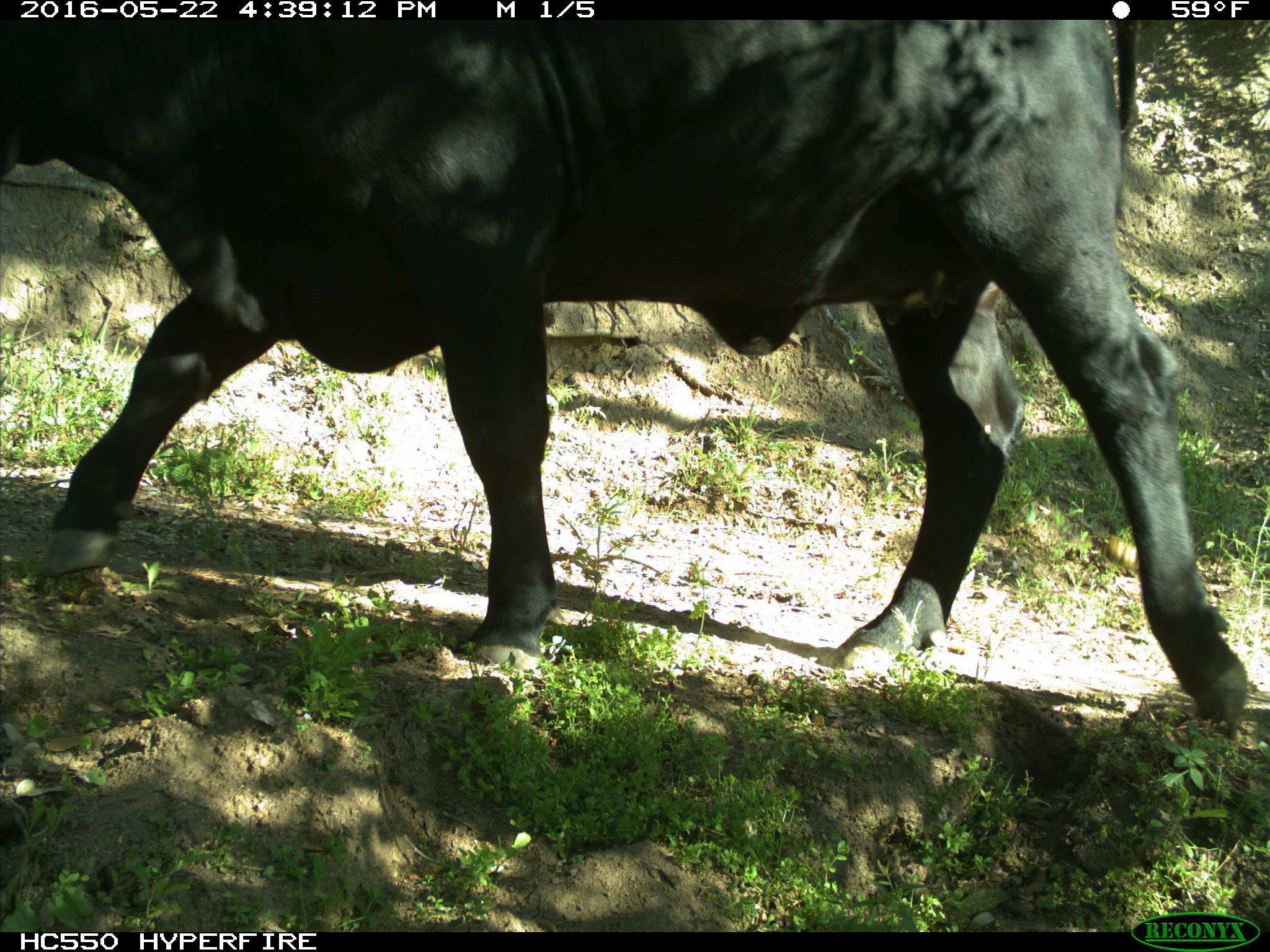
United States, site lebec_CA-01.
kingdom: Animalia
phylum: Chordata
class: Mammalia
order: Artiodactyla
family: Bovidae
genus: Bos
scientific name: Bos taurus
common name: domestic cow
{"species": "Bos taurus (domestic cow)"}